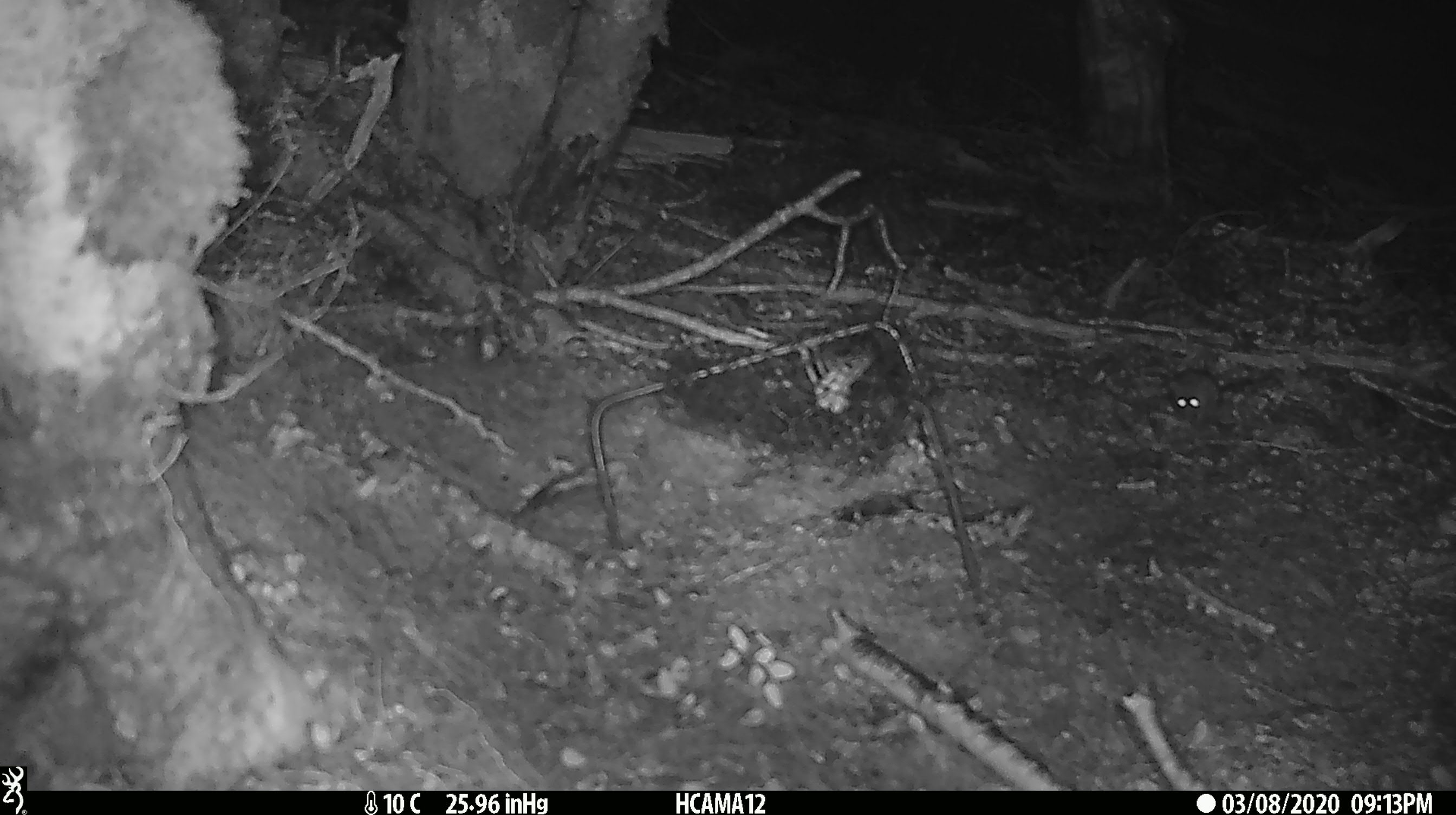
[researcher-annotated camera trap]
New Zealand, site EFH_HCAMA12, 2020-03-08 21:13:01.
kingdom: Animalia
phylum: Chordata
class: Mammalia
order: Rodentia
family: Muridae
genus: Mus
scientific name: Mus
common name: mouse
Mouse (Mus).